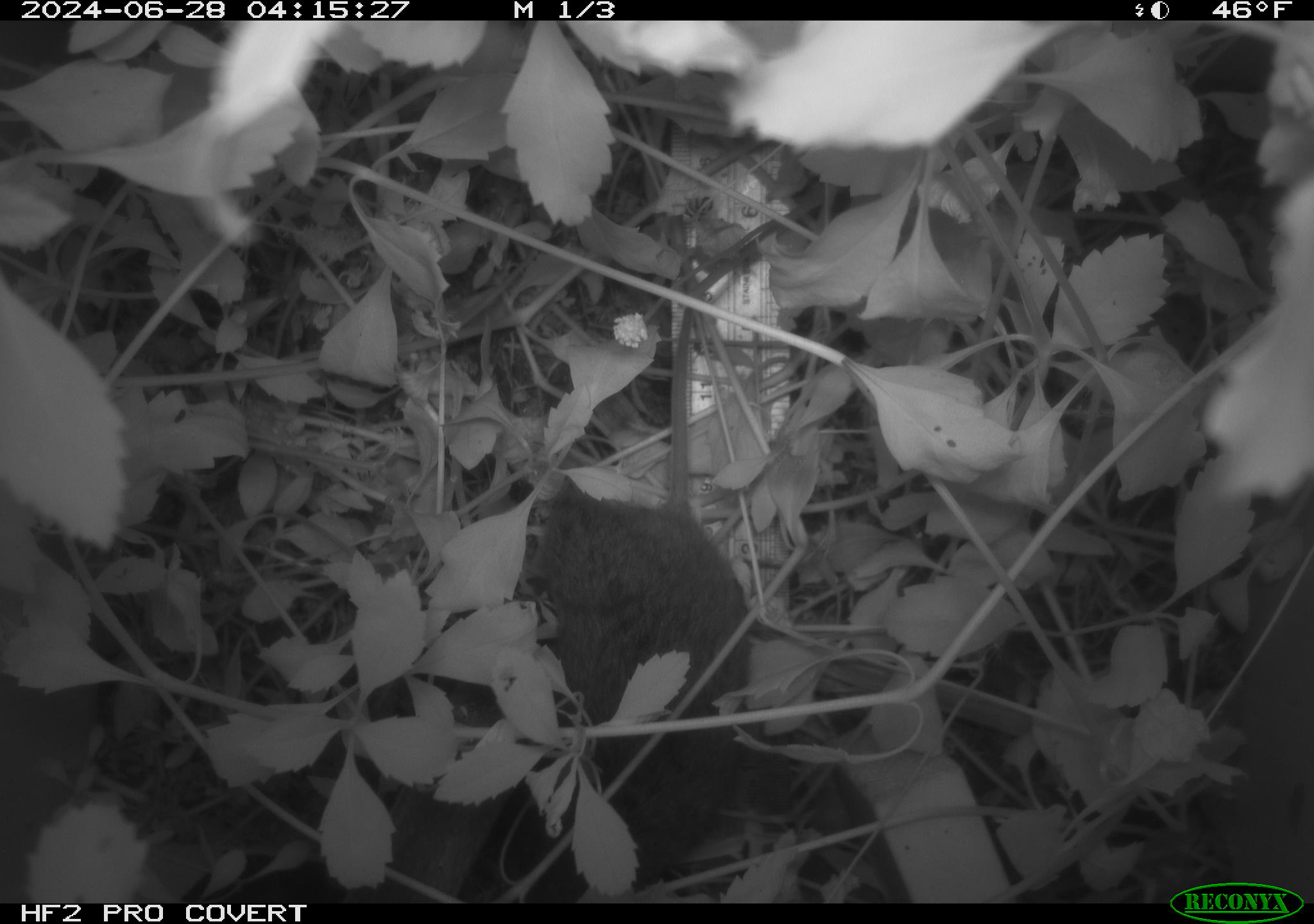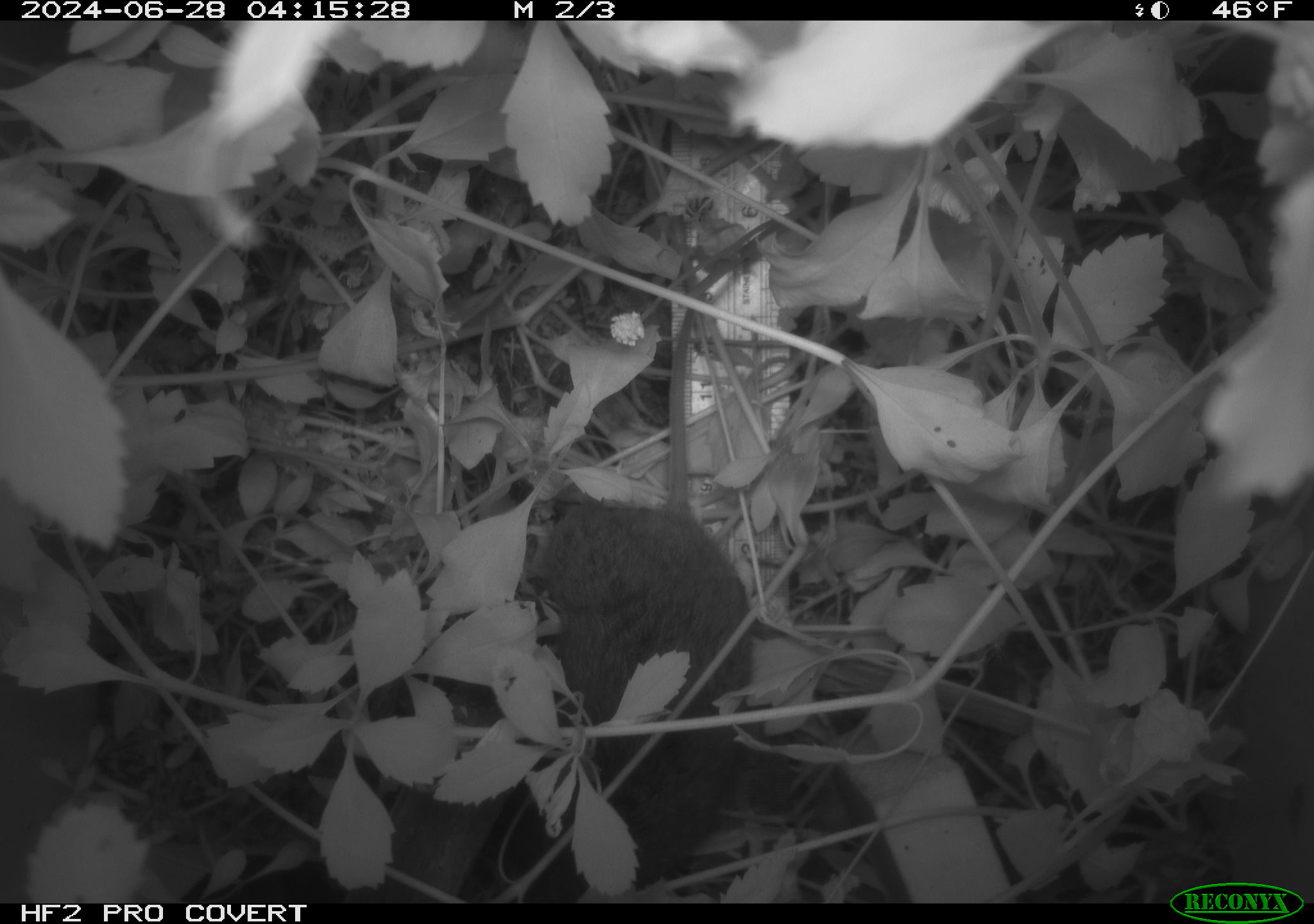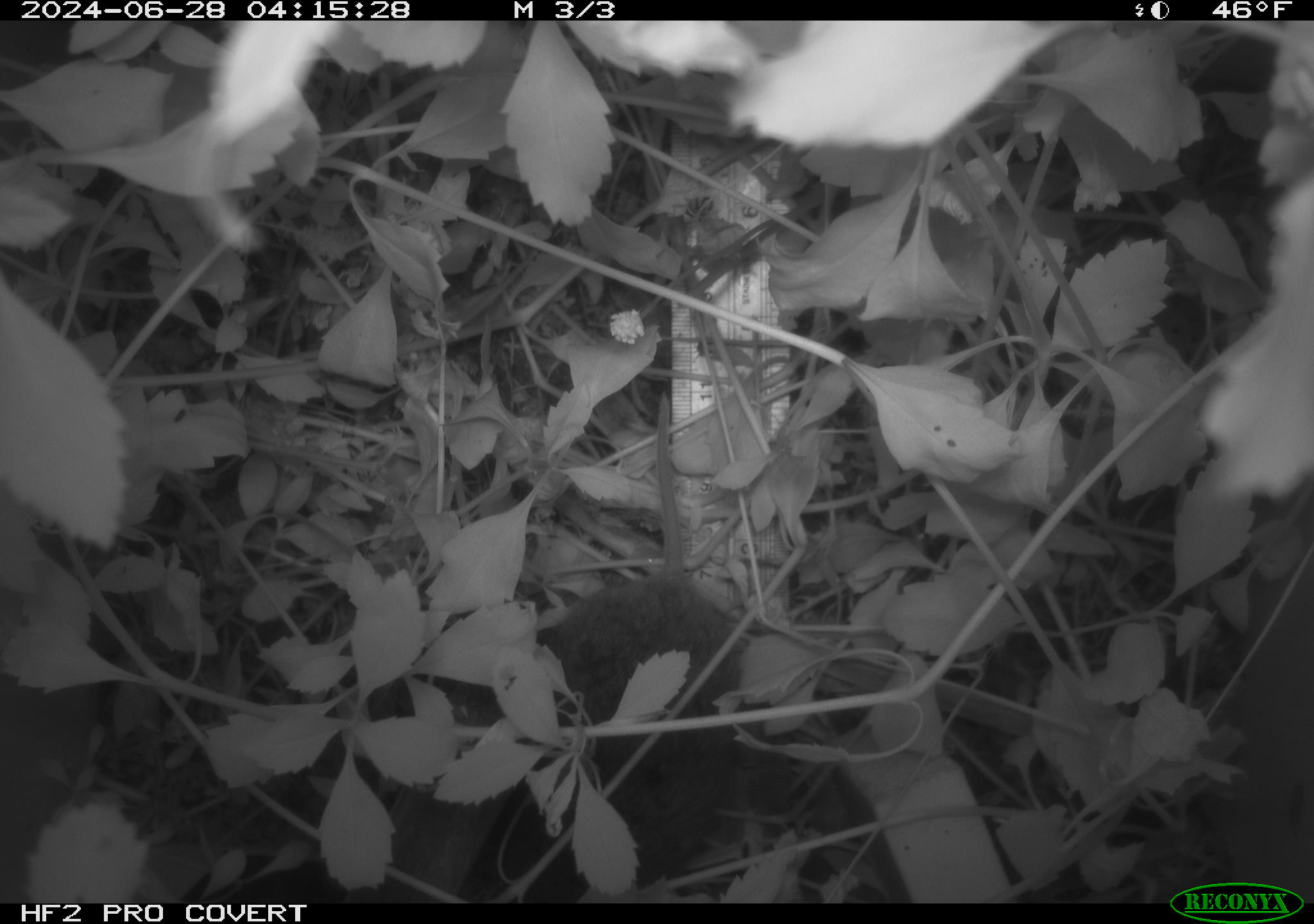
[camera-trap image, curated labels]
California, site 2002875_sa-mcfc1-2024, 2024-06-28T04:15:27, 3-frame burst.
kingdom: Animalia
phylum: Chordata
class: Mammalia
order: Rodentia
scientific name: Rodentia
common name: rodent